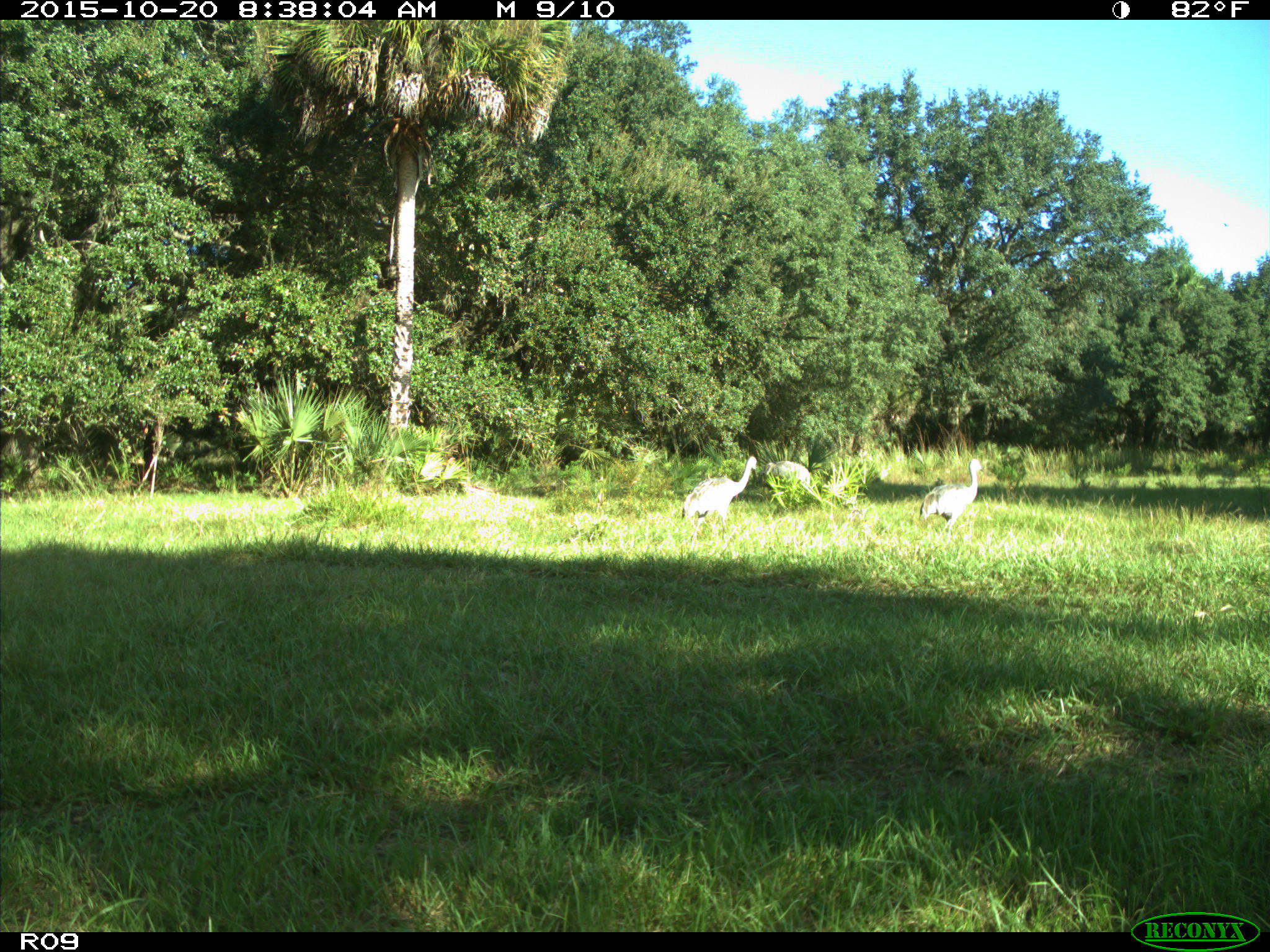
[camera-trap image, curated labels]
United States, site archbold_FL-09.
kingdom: Animalia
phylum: Chordata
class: Aves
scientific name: Aves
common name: birds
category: unidentified bird